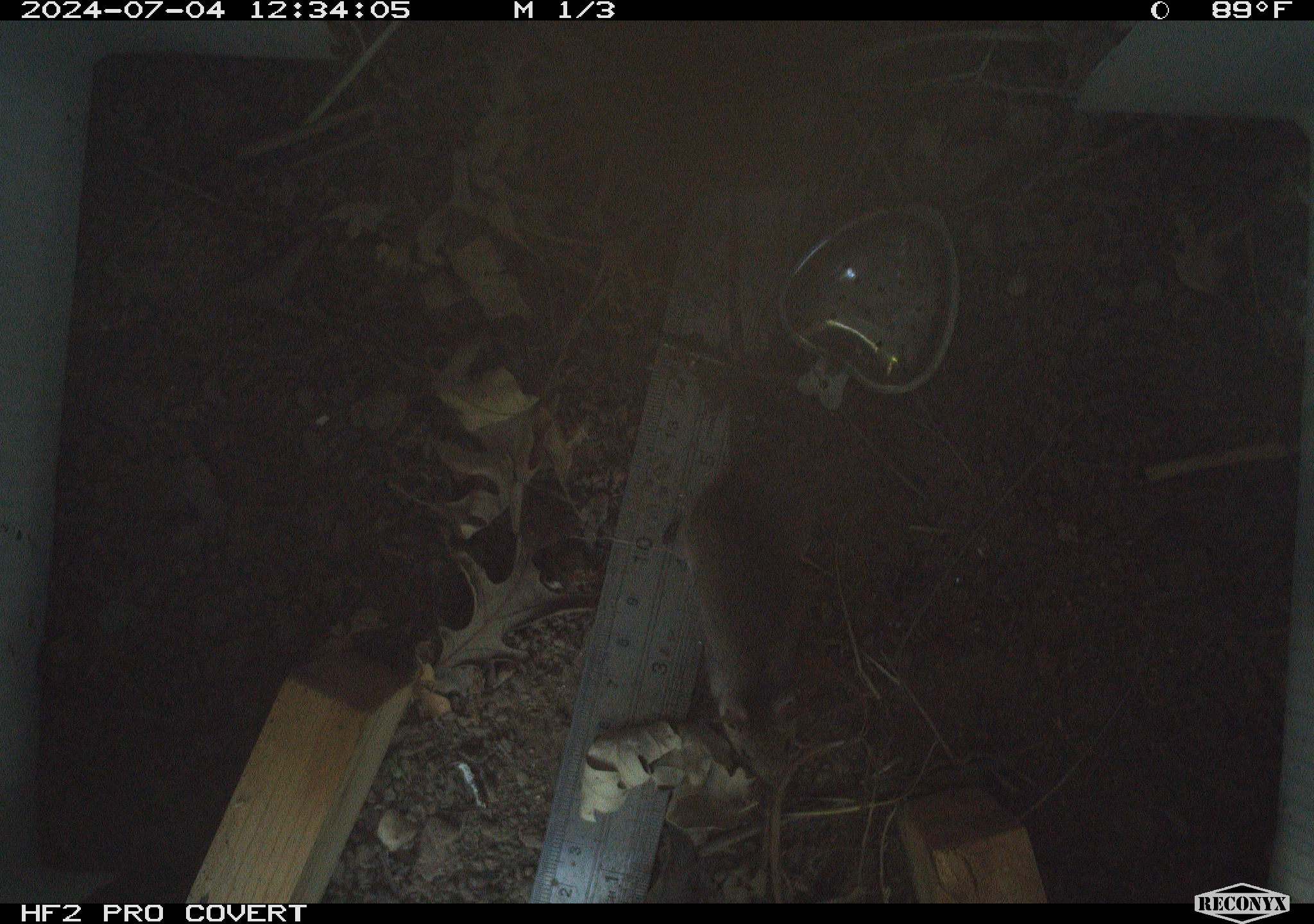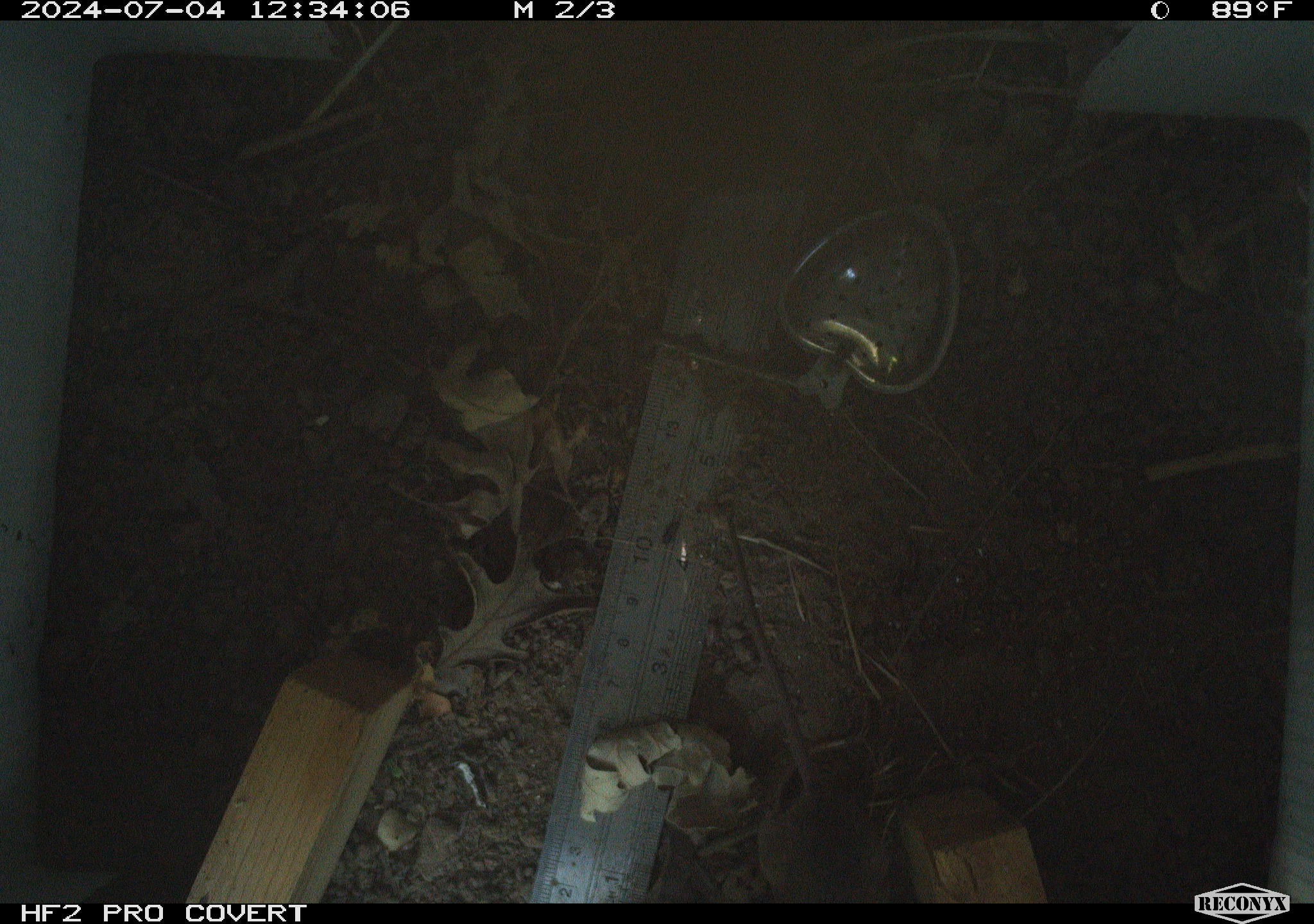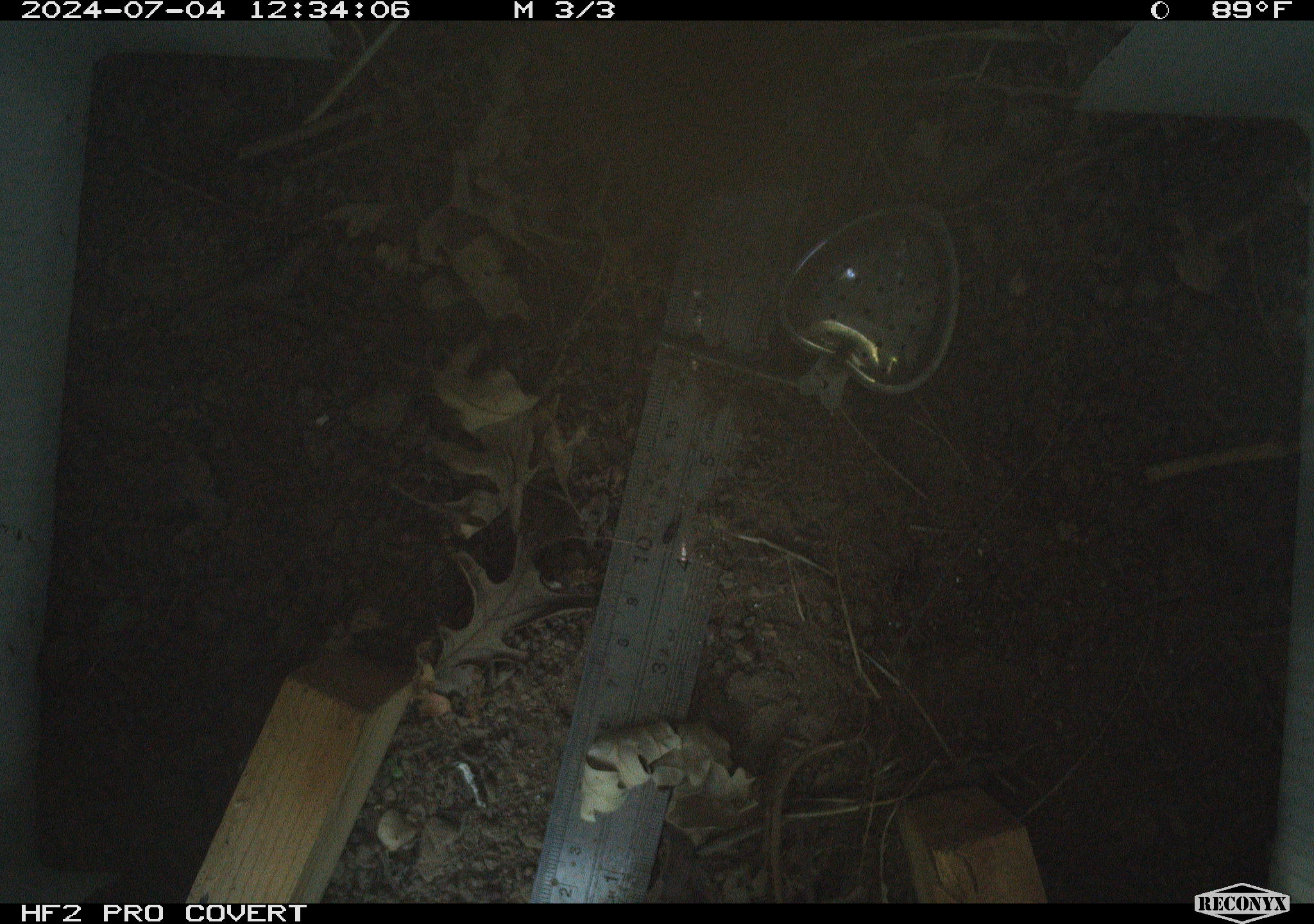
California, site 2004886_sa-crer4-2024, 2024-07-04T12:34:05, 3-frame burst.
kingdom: Animalia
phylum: Chordata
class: Mammalia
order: Rodentia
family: Cricetidae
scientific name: Arvicolinae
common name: voles, lemmings, and muskrats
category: arvicolinae subfamily